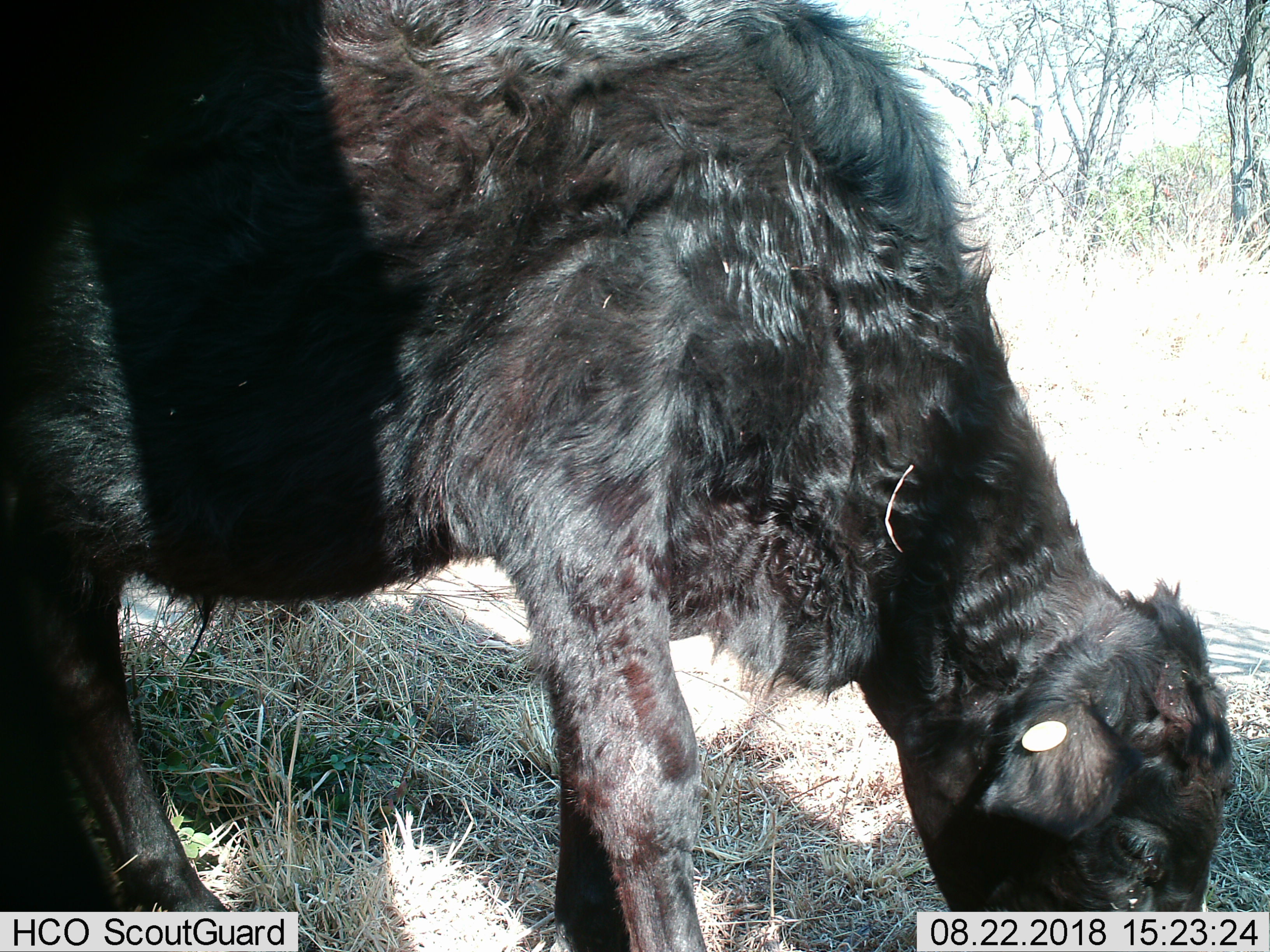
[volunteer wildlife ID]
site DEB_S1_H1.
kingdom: Animalia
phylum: Chordata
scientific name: Vertebrata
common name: domestic animal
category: domesticanimal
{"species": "domesticanimal (domestic animal) (Vertebrata)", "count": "1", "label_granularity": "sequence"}